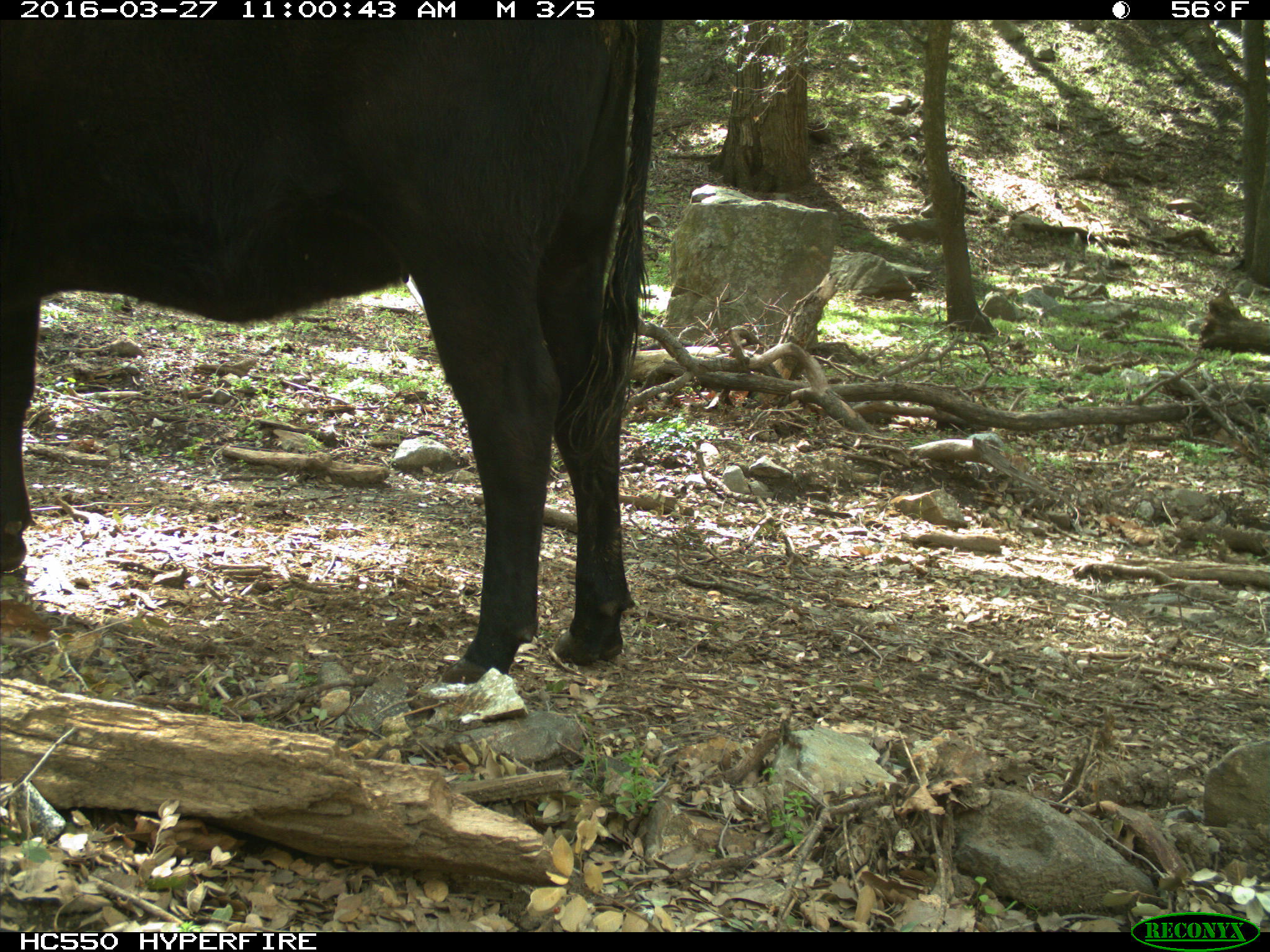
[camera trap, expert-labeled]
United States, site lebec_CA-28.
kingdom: Animalia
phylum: Chordata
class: Mammalia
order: Artiodactyla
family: Bovidae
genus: Bos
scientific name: Bos taurus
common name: domestic cow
Bos taurus (domestic cow).